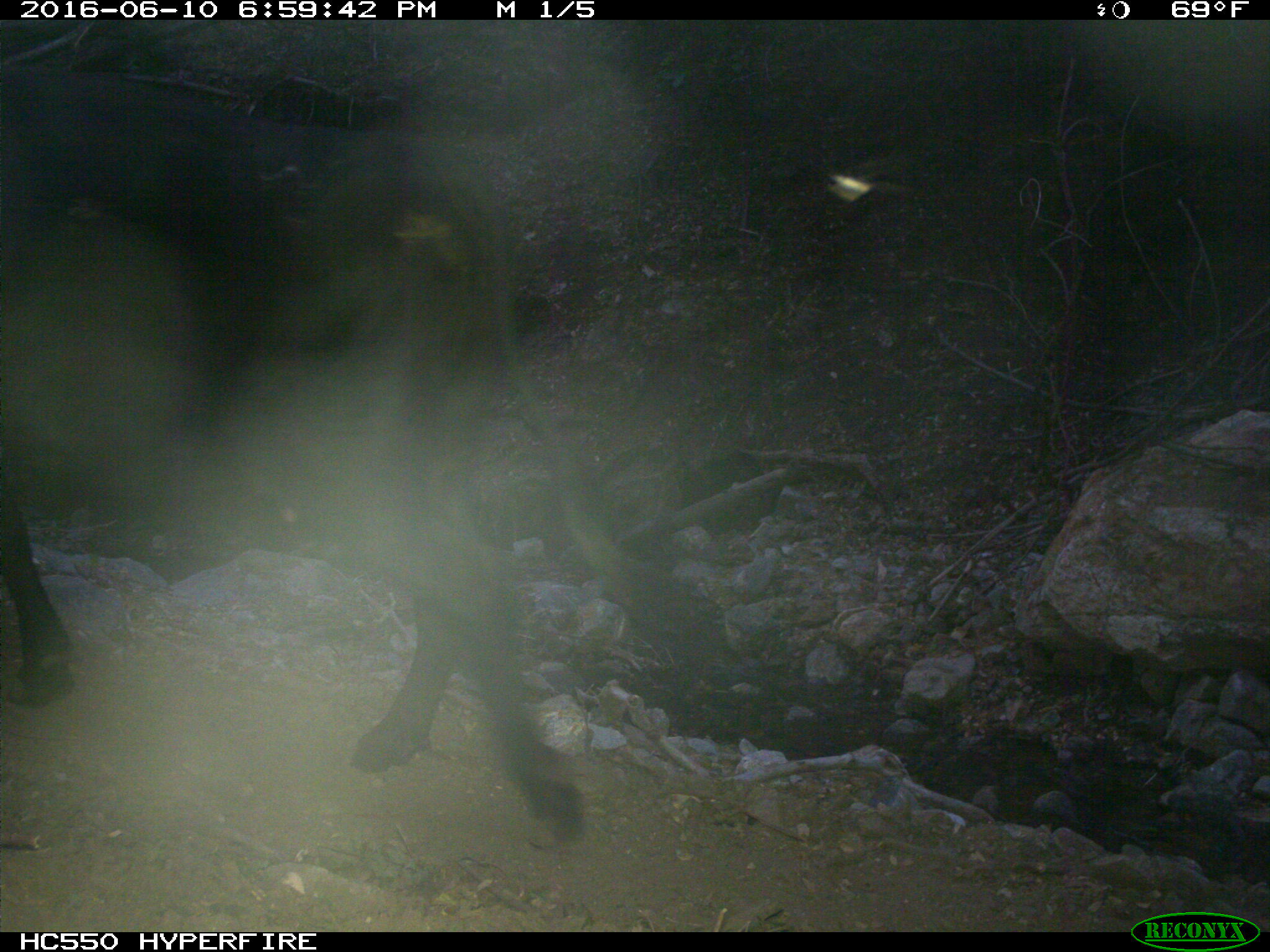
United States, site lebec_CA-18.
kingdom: Animalia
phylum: Chordata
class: Mammalia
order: Artiodactyla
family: Bovidae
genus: Bos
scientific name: Bos taurus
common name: domestic cow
Bos taurus (domestic cow).